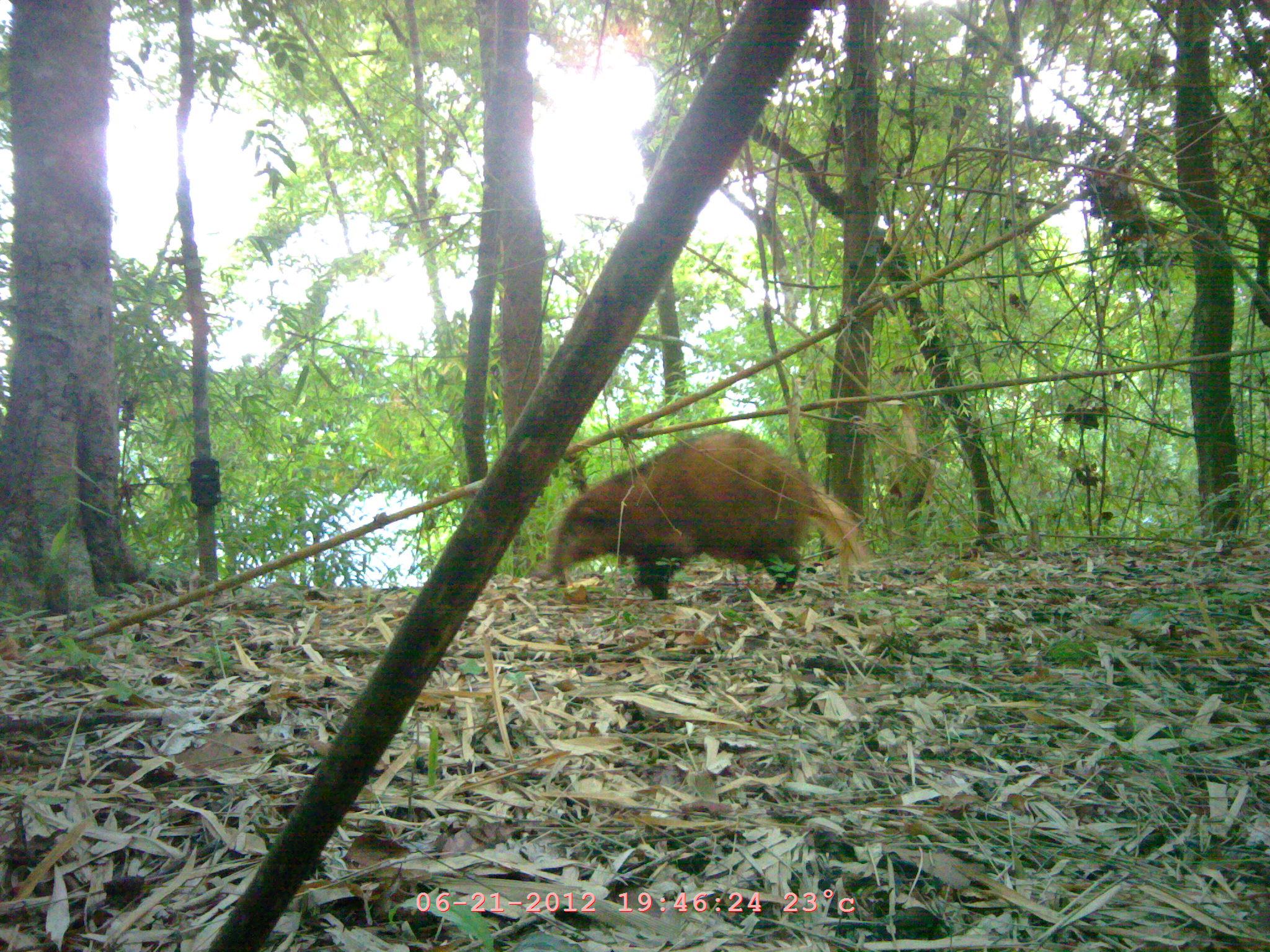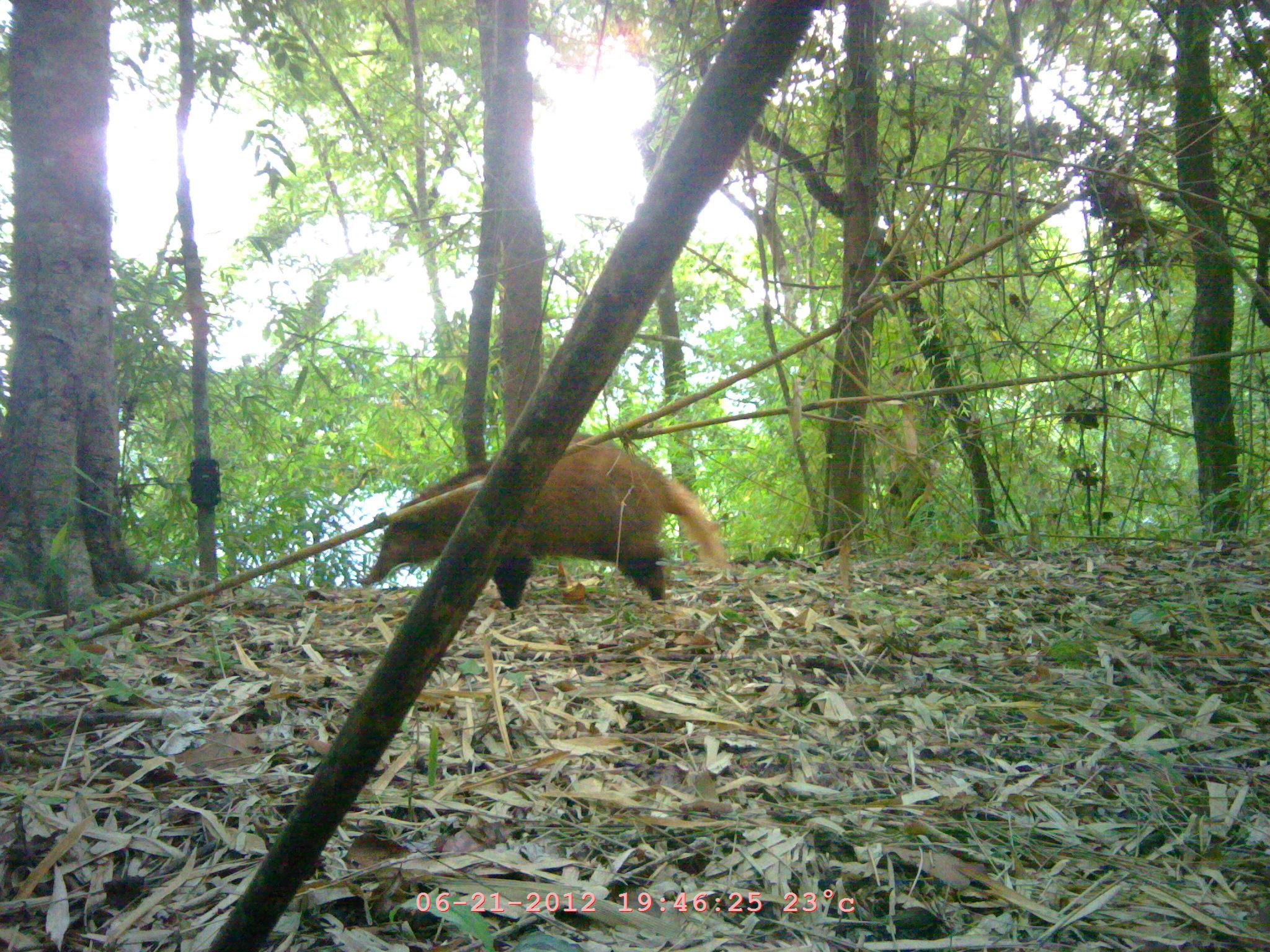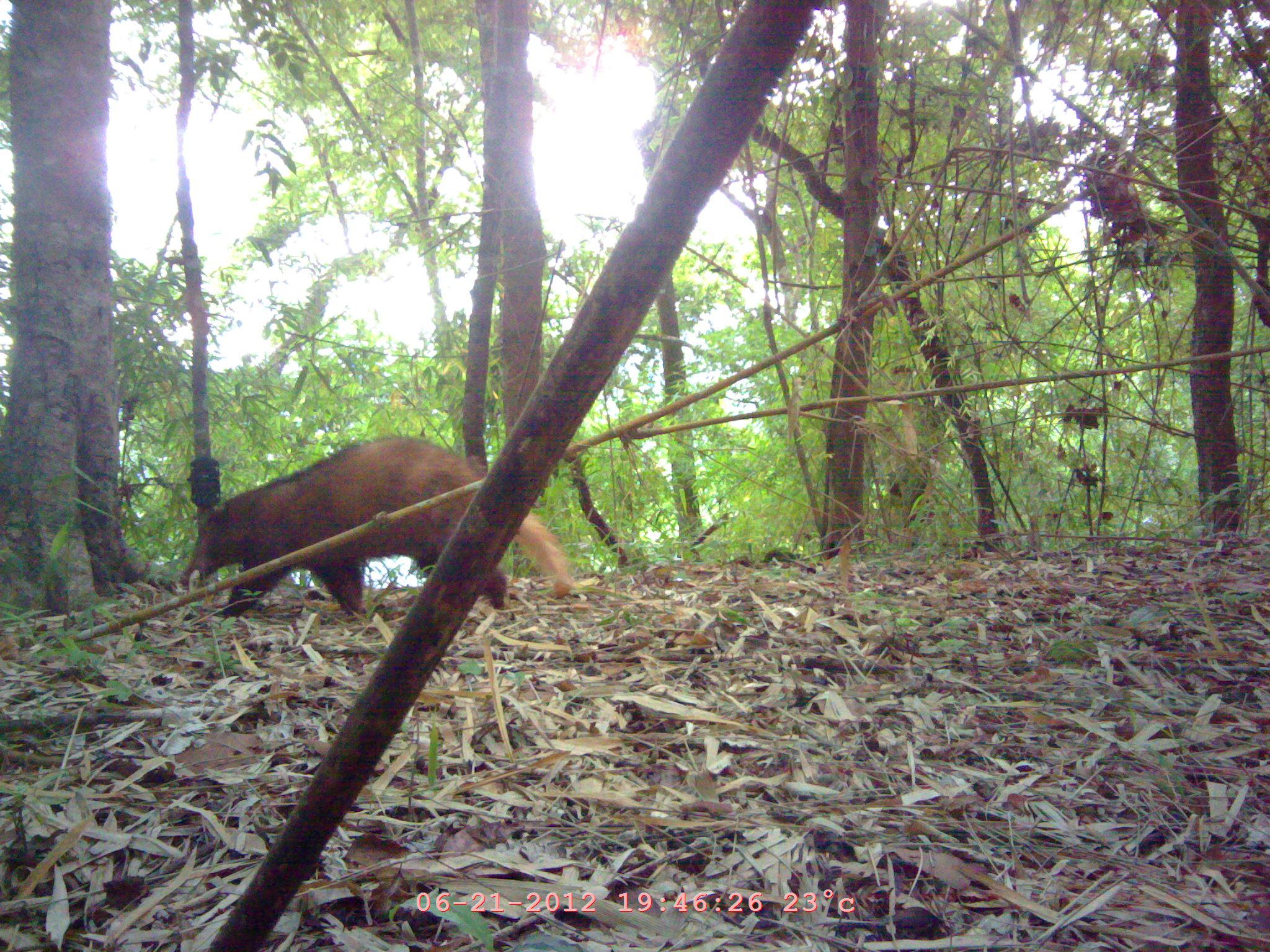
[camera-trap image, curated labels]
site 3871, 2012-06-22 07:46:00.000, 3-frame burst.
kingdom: Animalia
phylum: Chordata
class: Mammalia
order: Carnivora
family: Herpestidae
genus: Urva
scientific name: Urva urva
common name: crab-eating mongoose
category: herpestes urva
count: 1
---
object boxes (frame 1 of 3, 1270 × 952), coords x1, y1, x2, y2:
herpestes urva: 550, 429, 870, 599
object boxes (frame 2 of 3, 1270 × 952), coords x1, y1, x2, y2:
herpestes urva: 361, 432, 736, 613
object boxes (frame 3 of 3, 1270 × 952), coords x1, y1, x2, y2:
herpestes urva: 179, 434, 575, 621